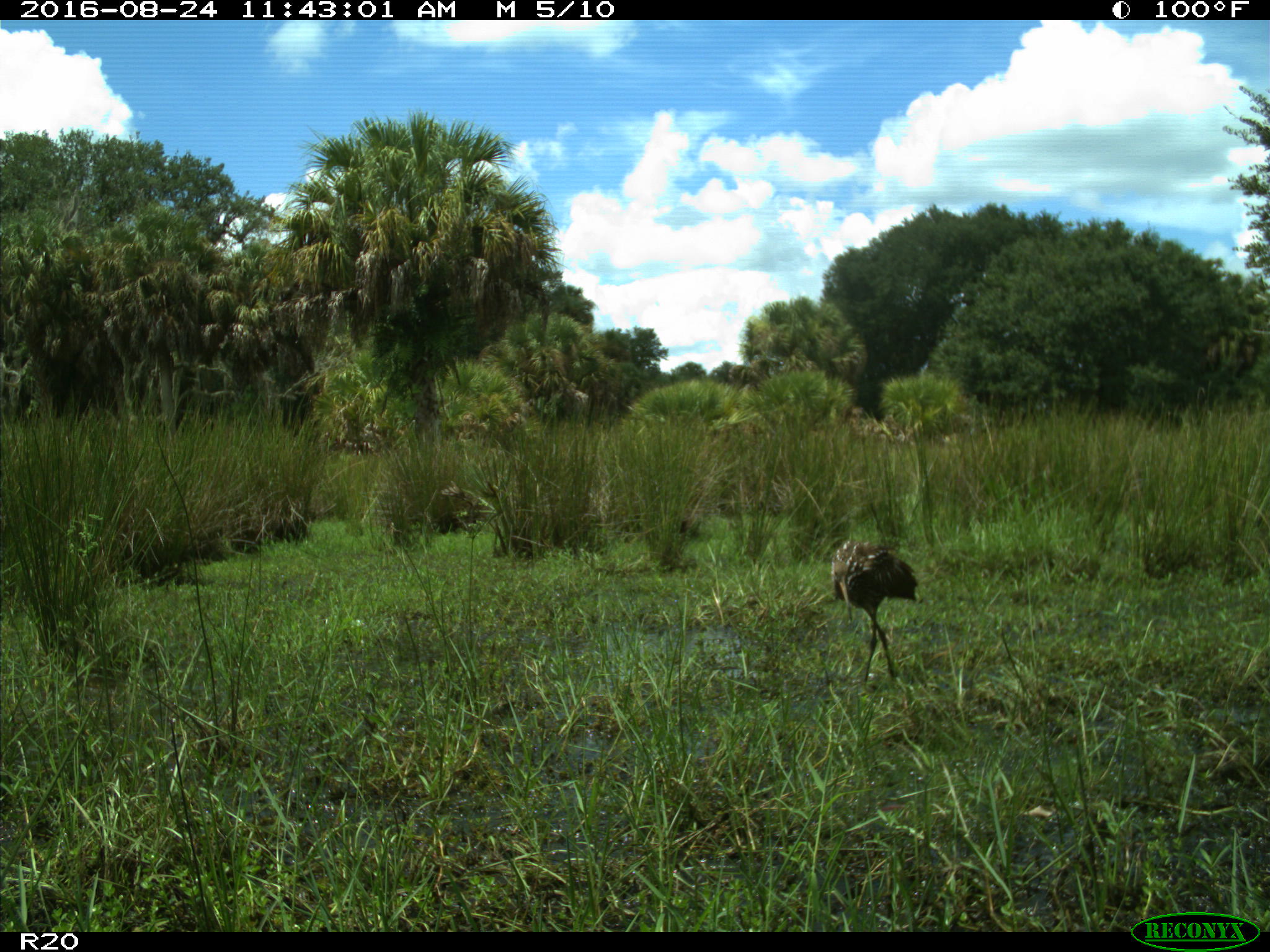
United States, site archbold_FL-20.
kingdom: Animalia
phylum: Chordata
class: Aves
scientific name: Aves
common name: birds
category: unidentified bird